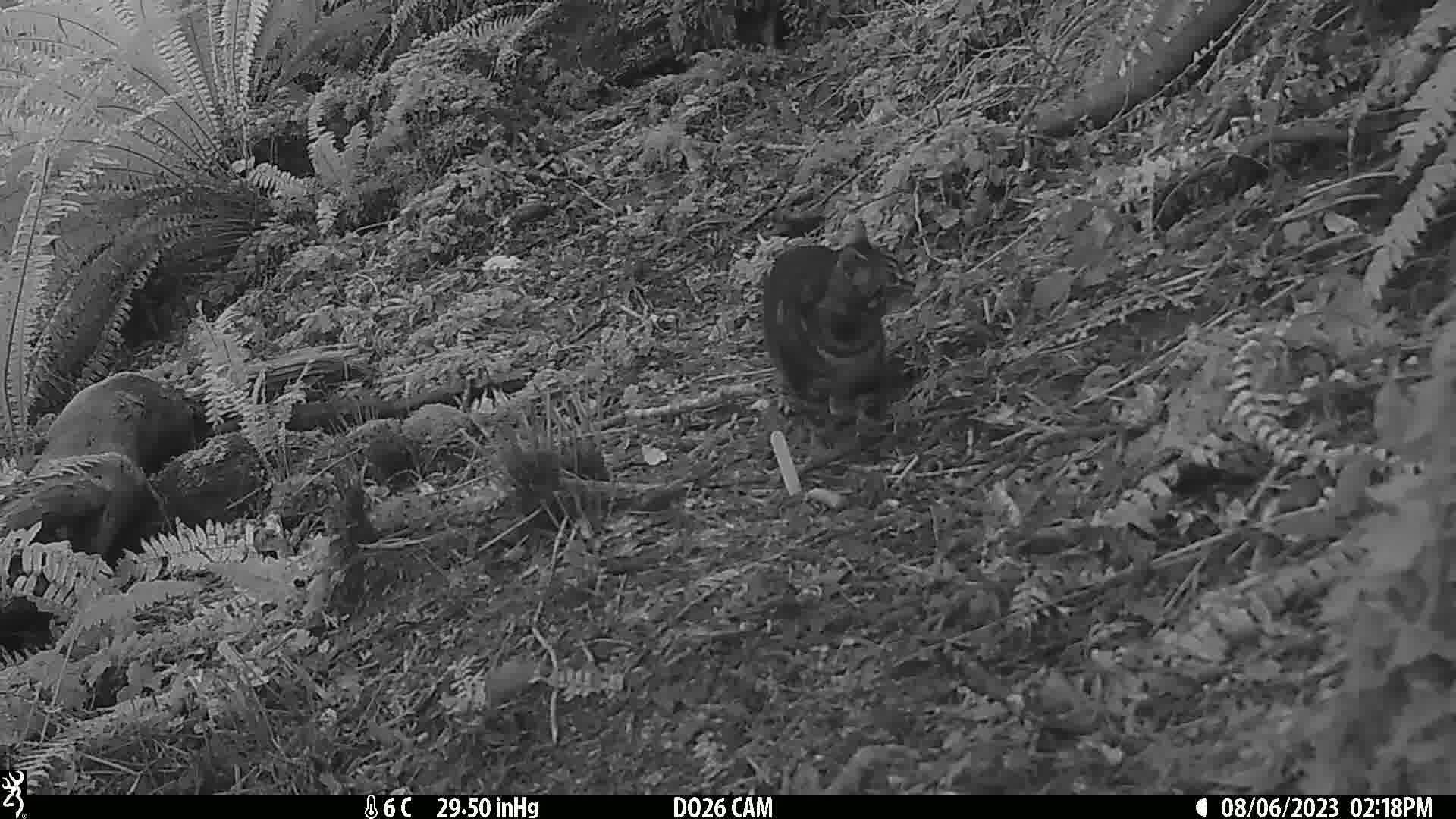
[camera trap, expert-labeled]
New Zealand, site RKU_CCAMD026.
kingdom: Animalia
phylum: Chordata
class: Mammalia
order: Carnivora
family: Felidae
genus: Felis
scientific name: Felis catus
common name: domestic cat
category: cat